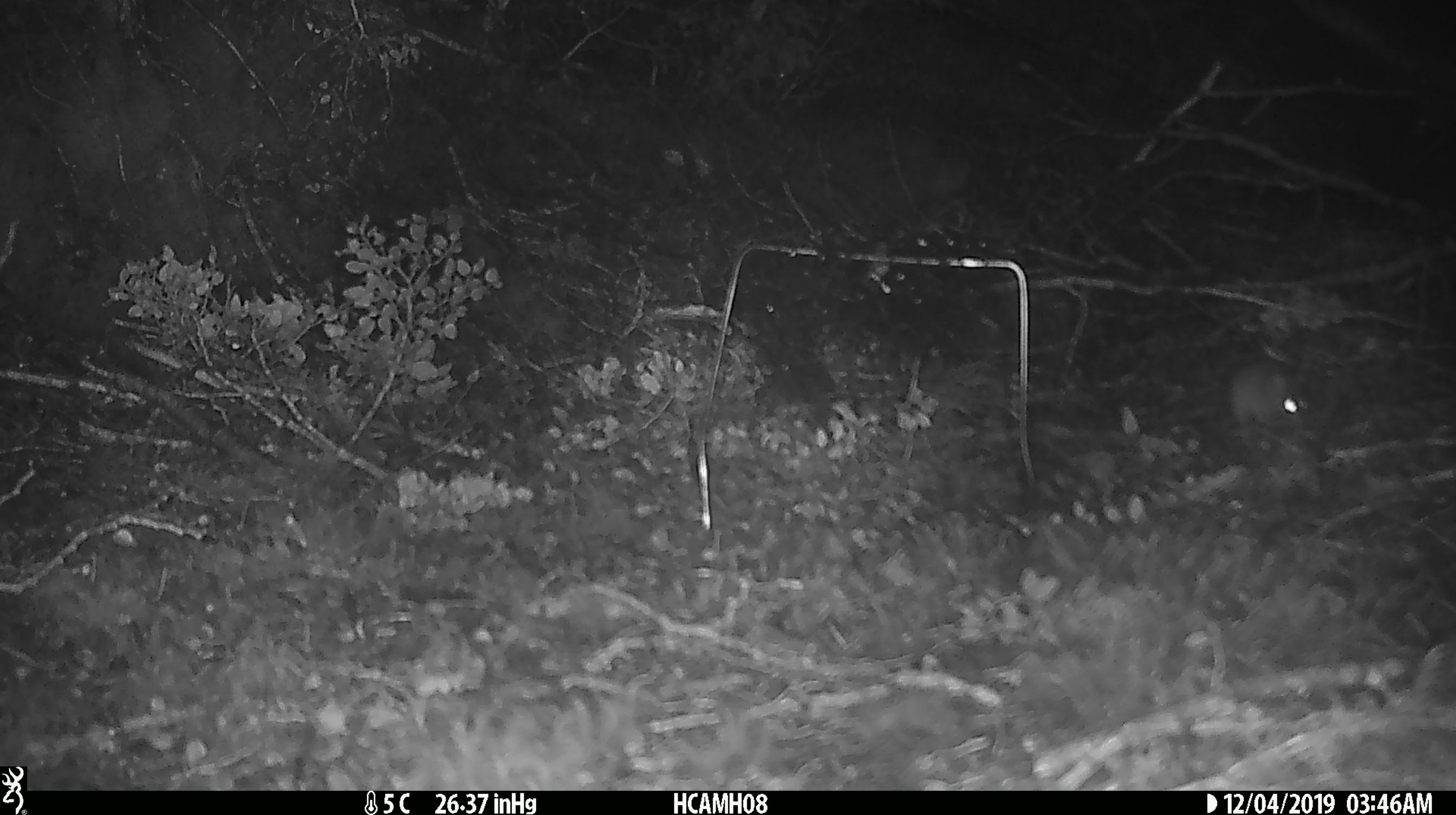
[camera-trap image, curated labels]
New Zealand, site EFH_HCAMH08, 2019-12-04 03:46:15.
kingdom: Animalia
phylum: Chordata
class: Mammalia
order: Rodentia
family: Muridae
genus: Mus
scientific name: Mus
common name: mouse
Mouse (Mus).